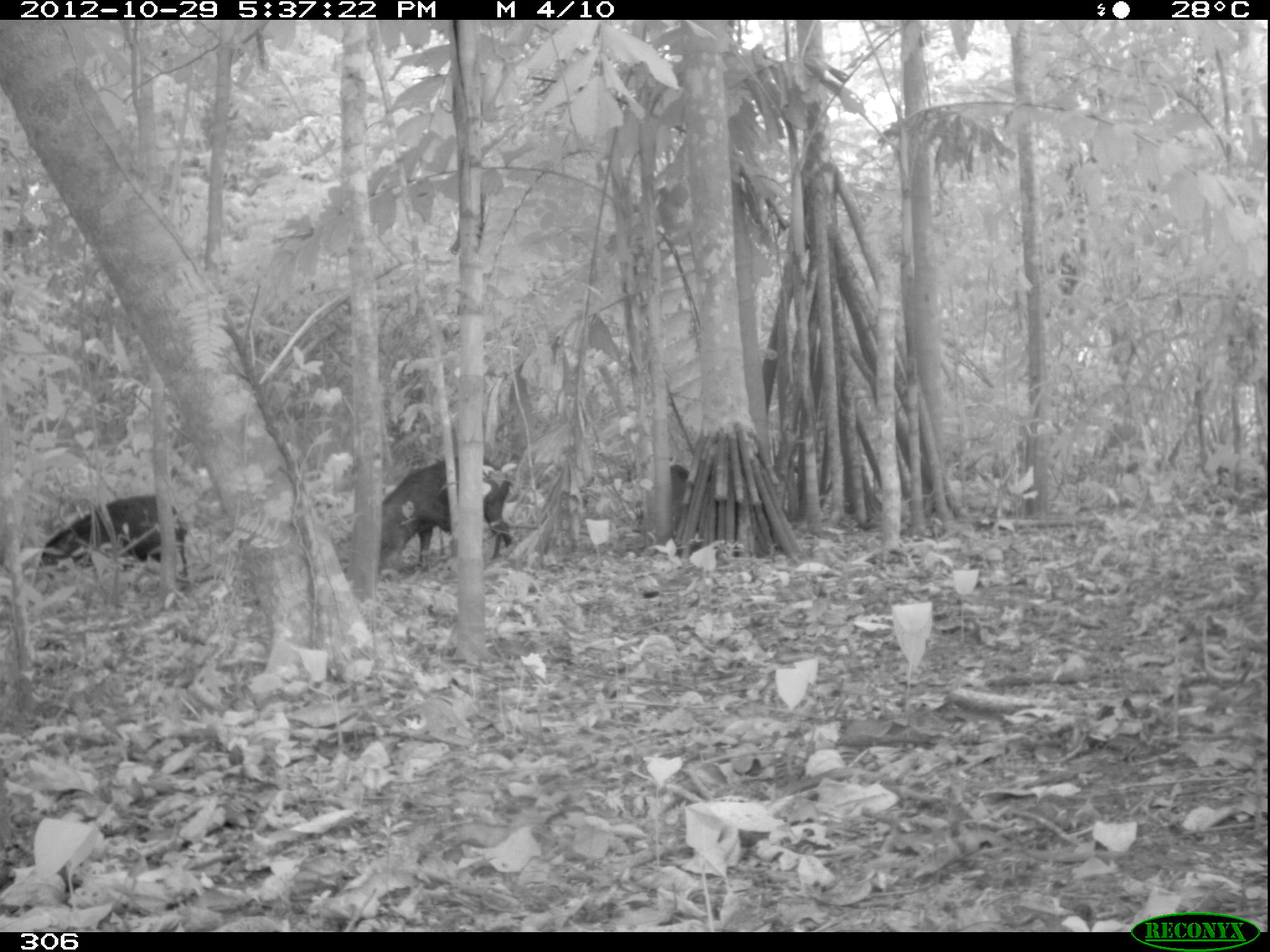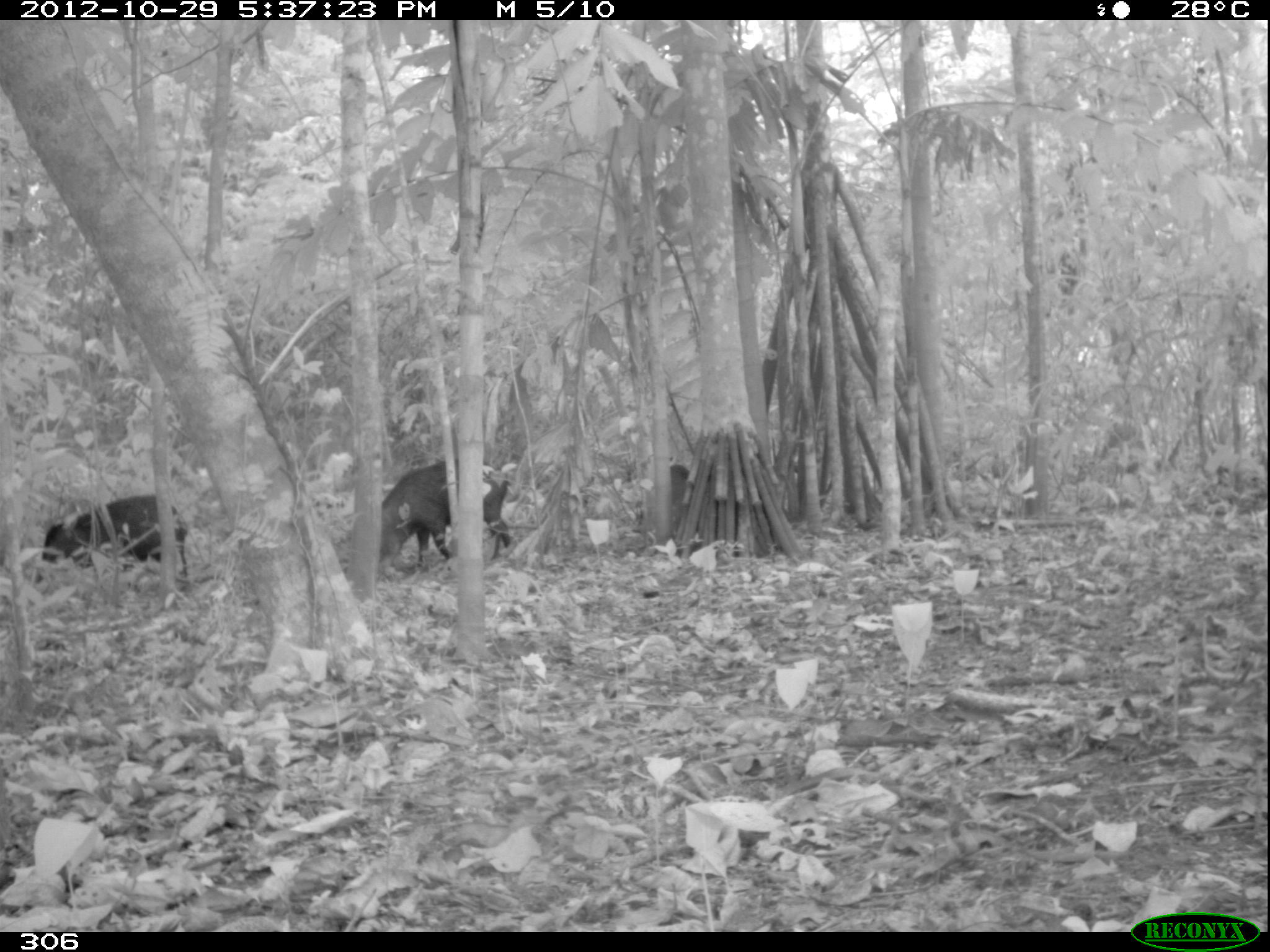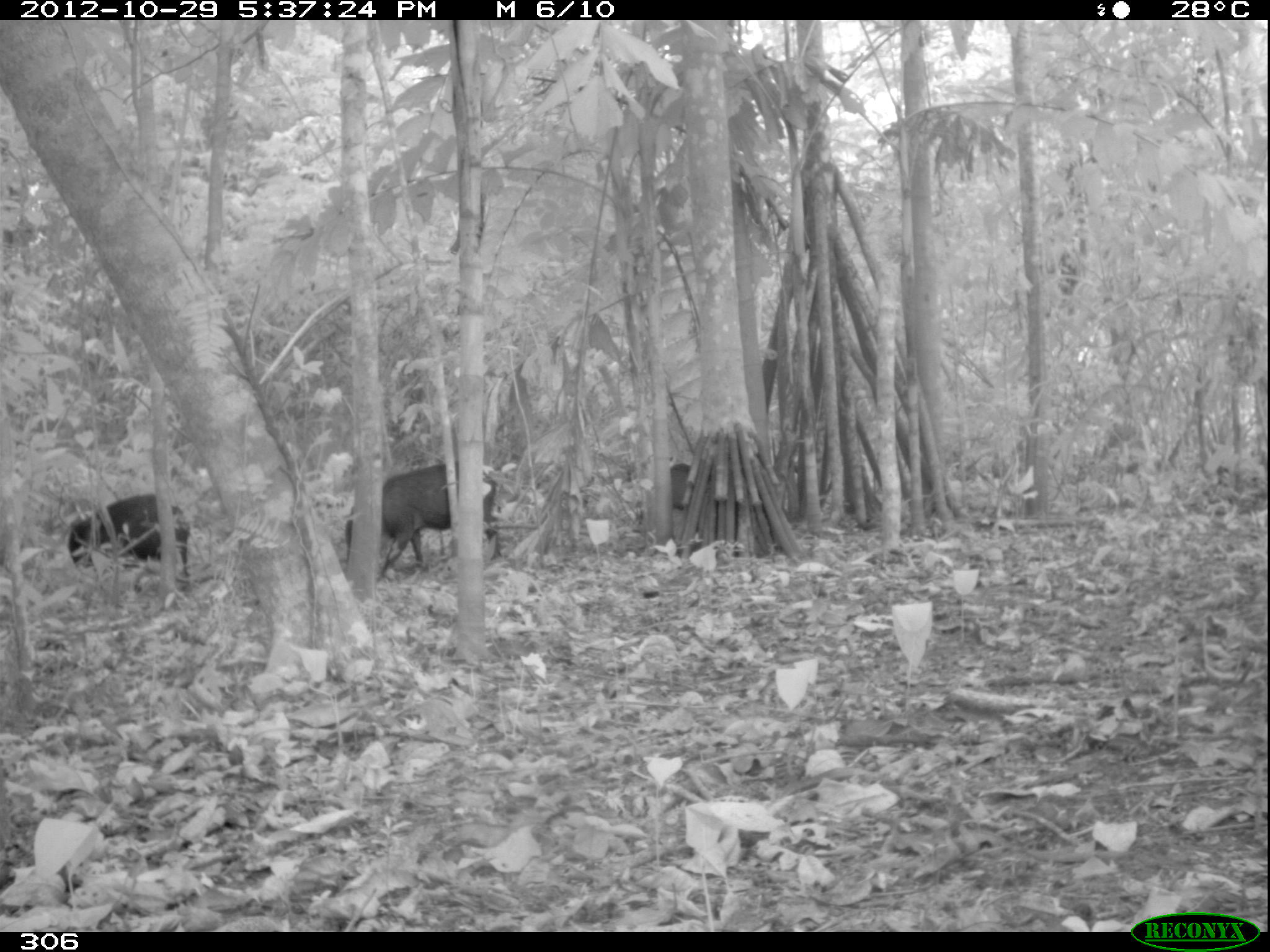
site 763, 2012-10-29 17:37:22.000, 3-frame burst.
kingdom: Animalia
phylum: Chordata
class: Mammalia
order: Artiodactyla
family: Tayassuidae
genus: Tayassu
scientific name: Tayassu pecari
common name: white-lipped peccary